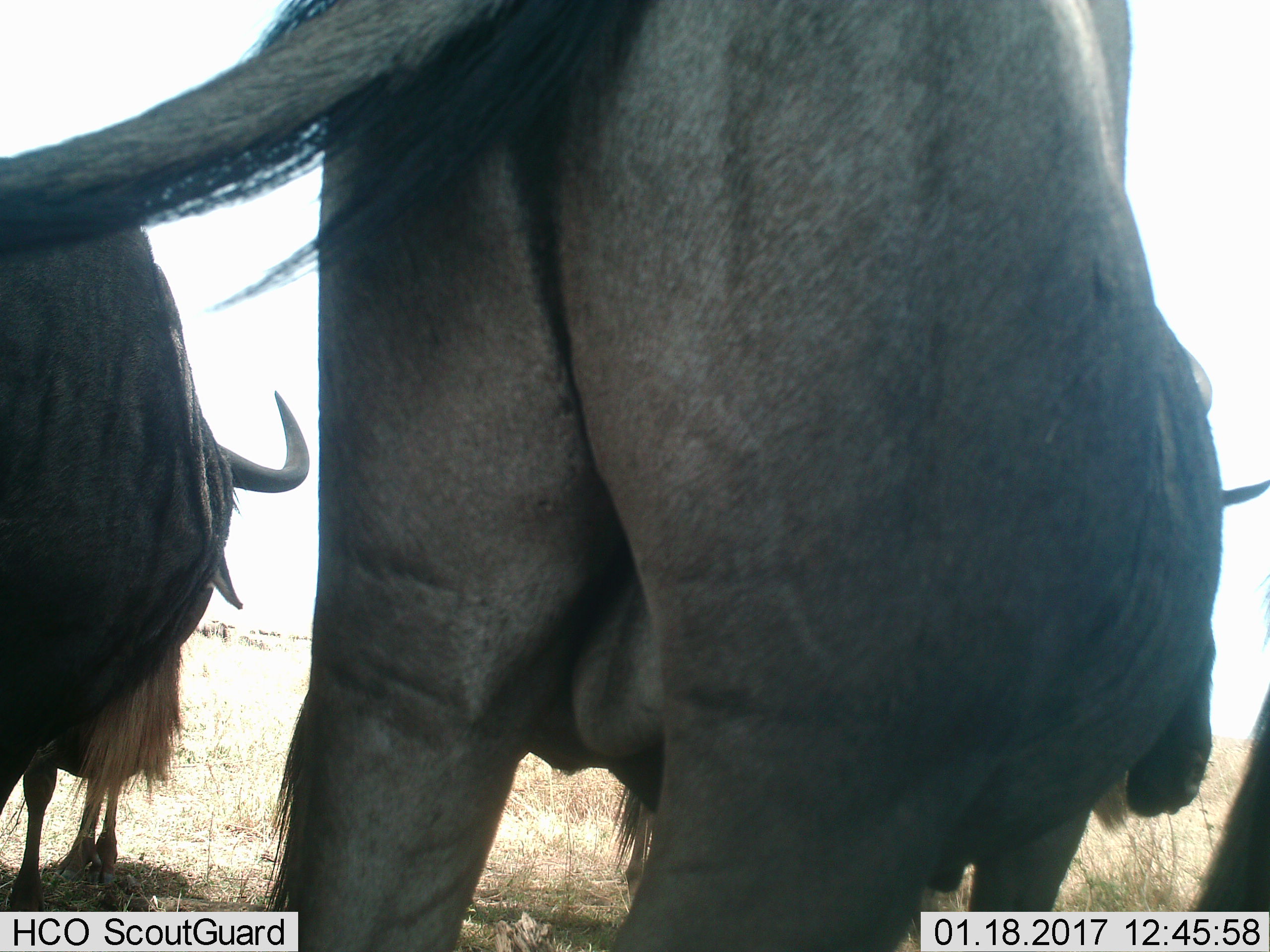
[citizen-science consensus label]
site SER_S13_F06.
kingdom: Animalia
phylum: Chordata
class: Mammalia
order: Artiodactyla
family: Bovidae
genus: Connochaetes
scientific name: Connochaetes taurinus taurinus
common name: blue wildebeest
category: wildebeestblue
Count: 3.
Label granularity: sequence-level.